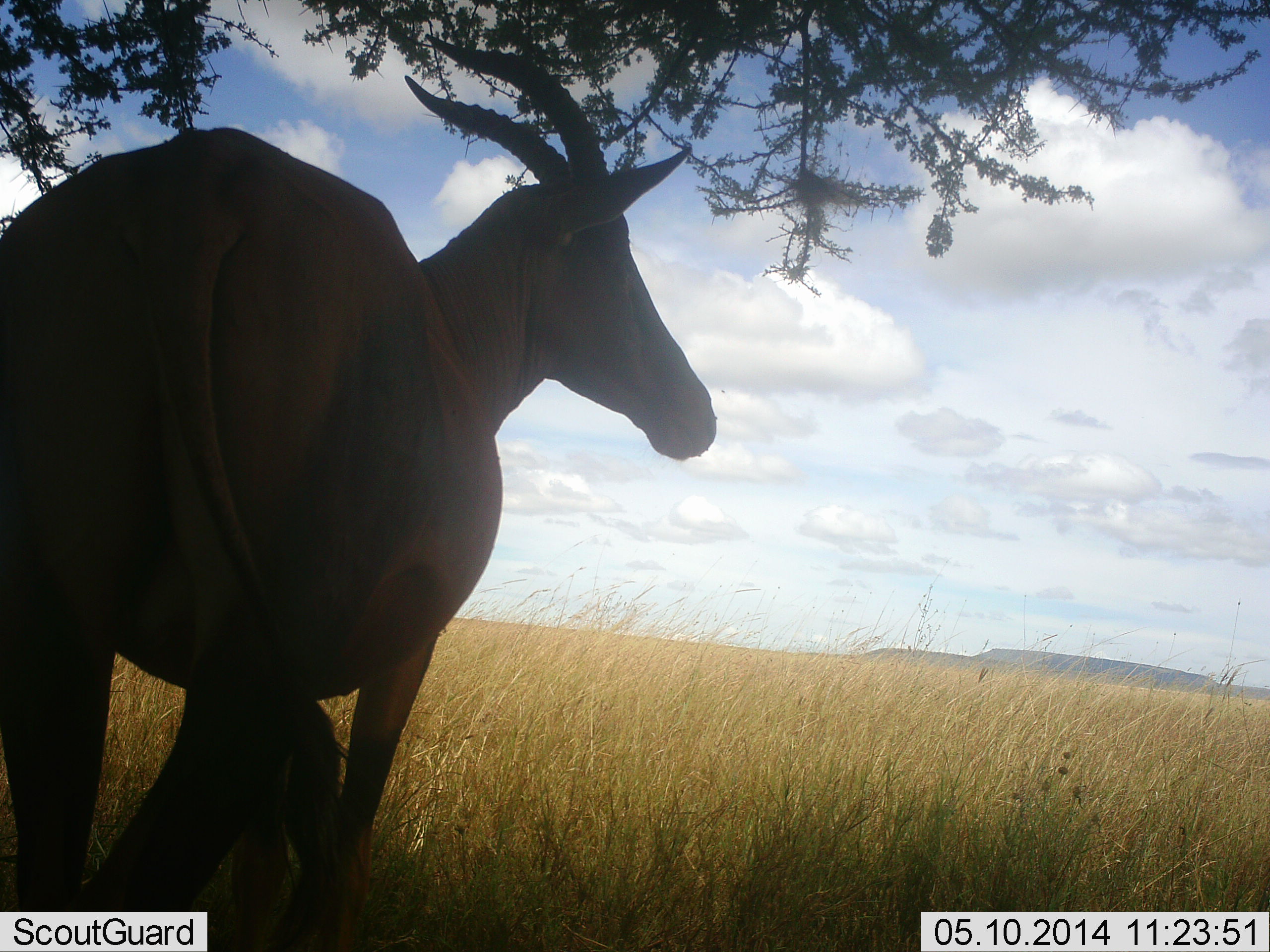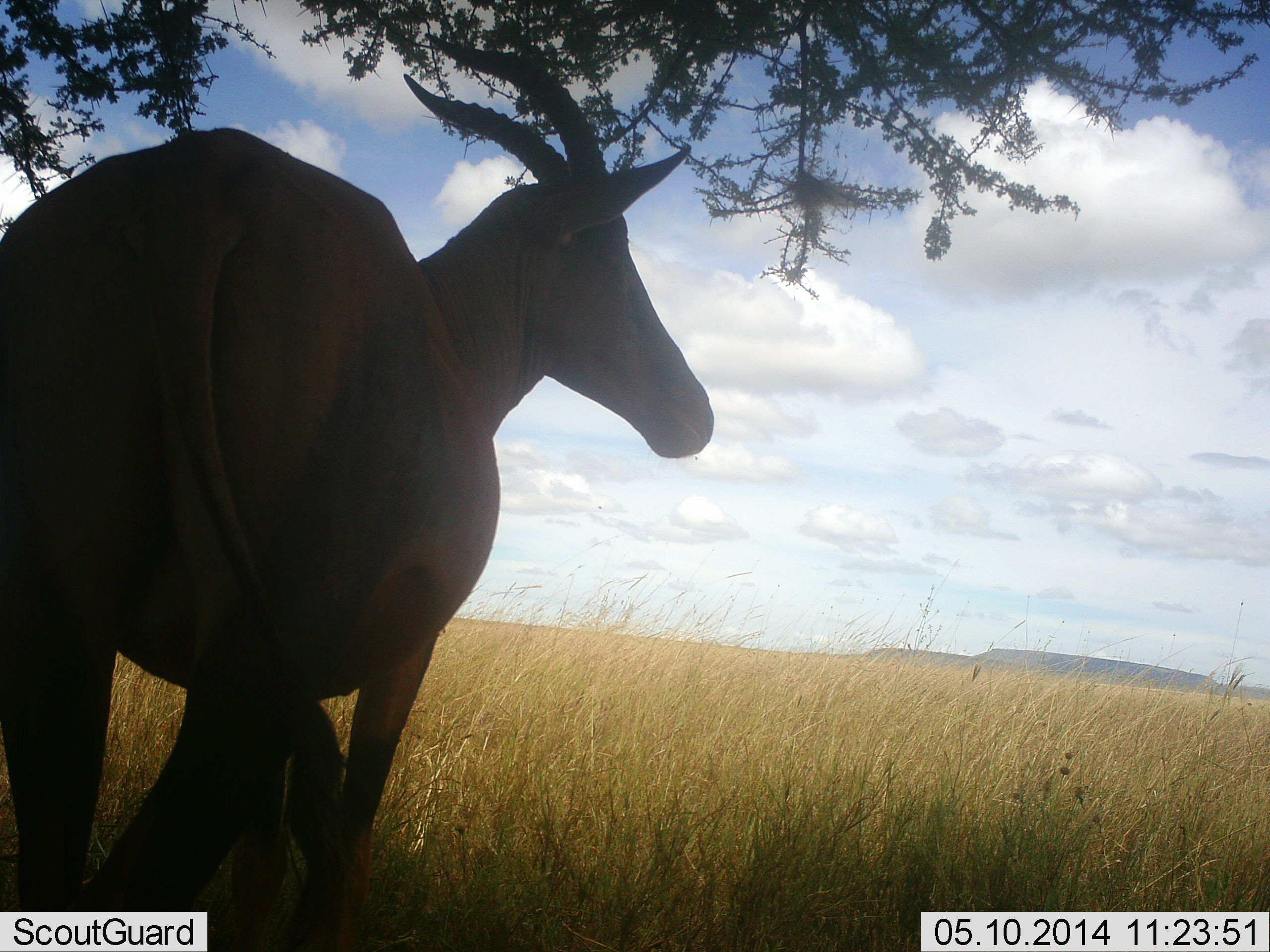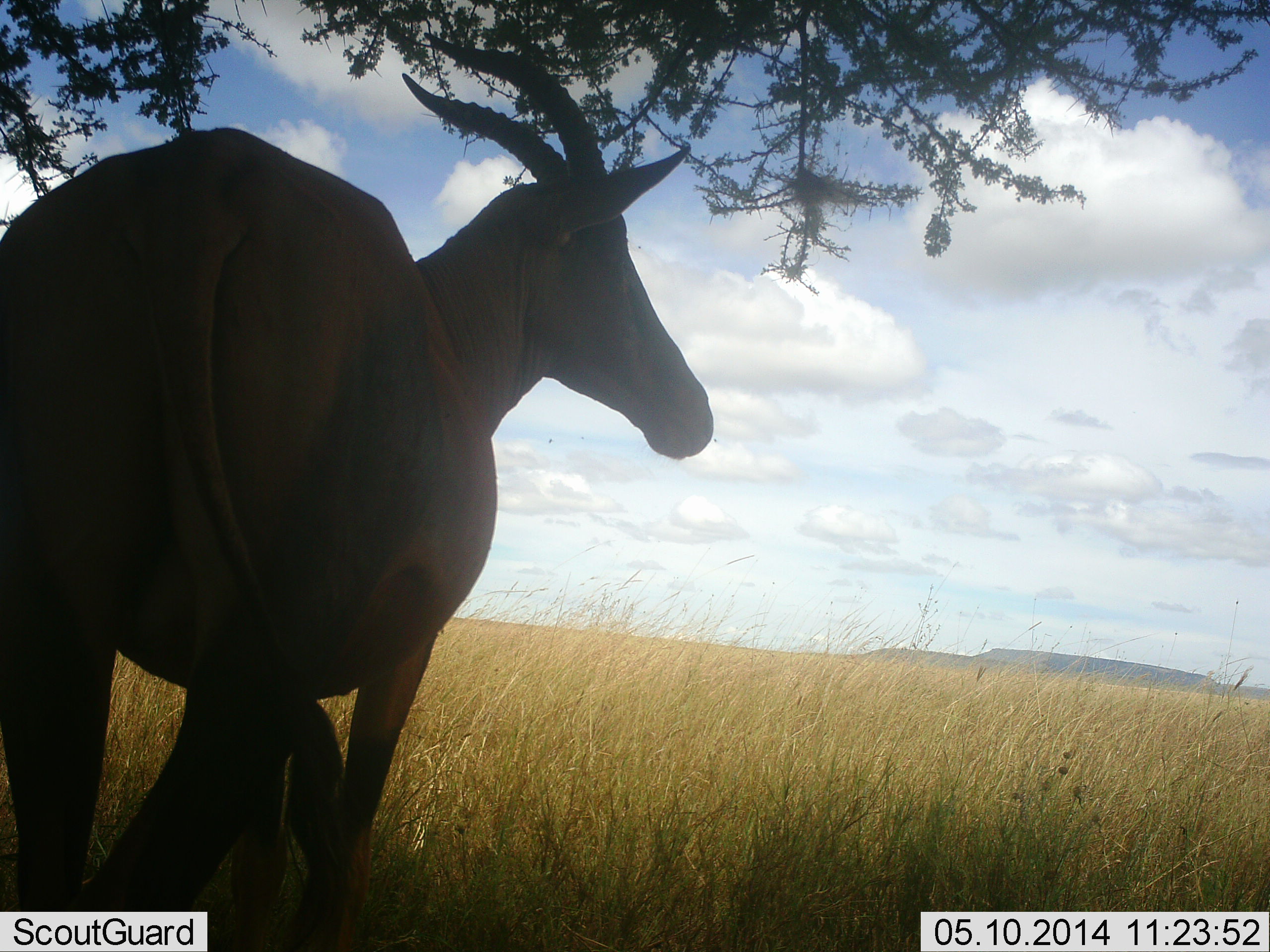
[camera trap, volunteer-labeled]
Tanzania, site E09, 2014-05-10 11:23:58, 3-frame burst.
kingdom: Animalia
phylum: Chordata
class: Mammalia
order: Artiodactyla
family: Bovidae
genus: Damaliscus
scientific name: Damaliscus lunatus jimela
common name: topi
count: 1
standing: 100%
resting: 0%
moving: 0%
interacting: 0%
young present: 10%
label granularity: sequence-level